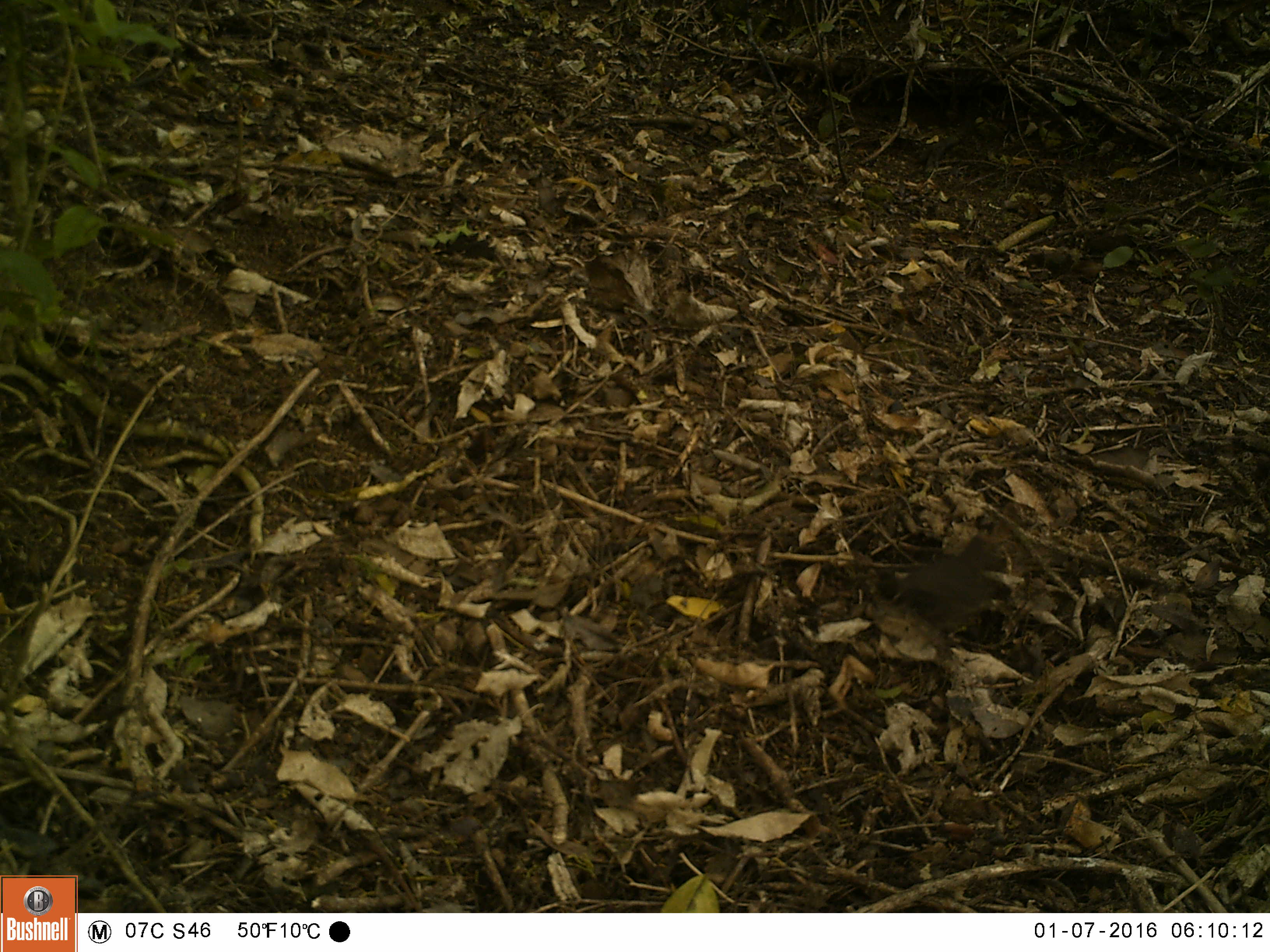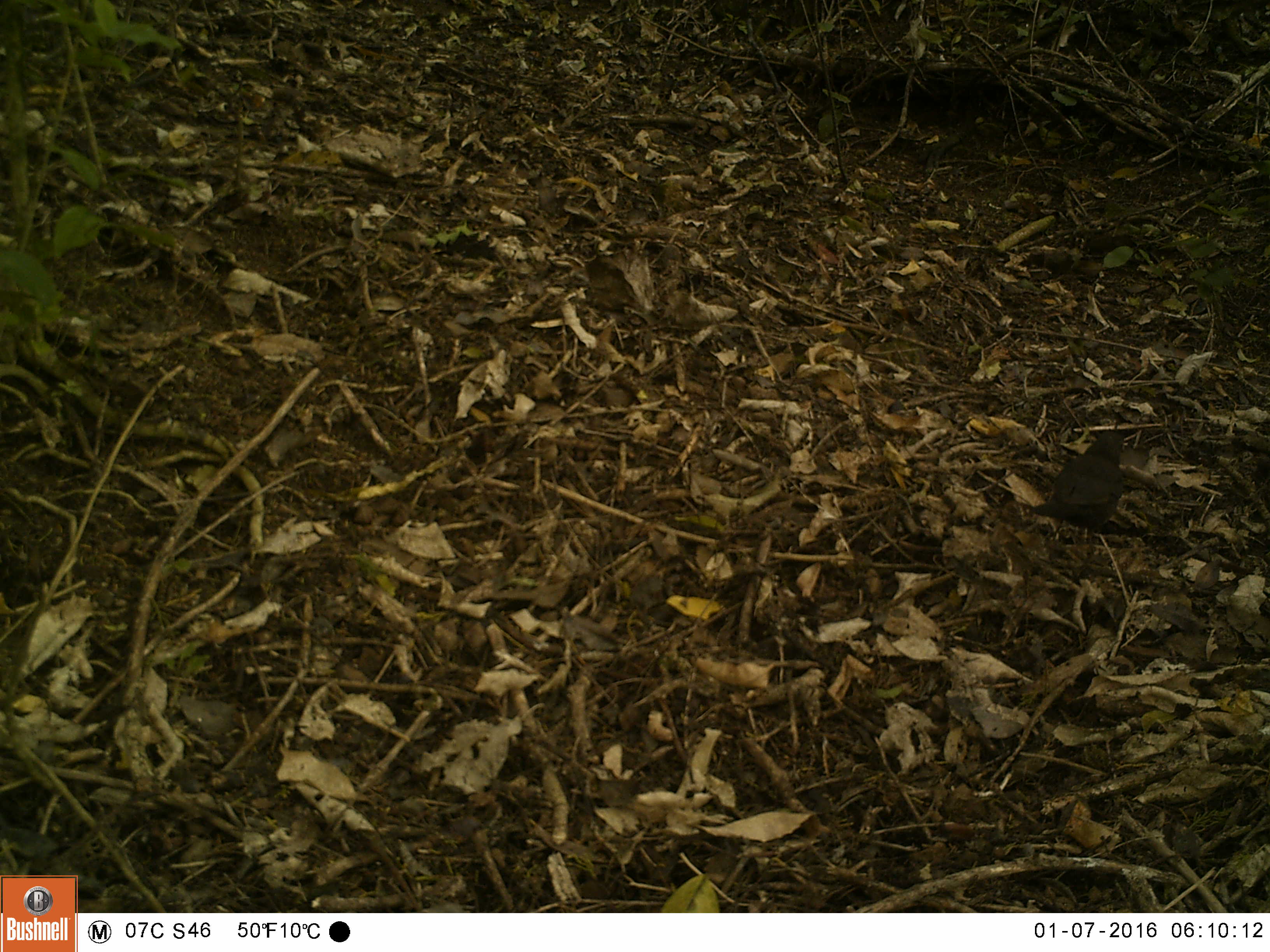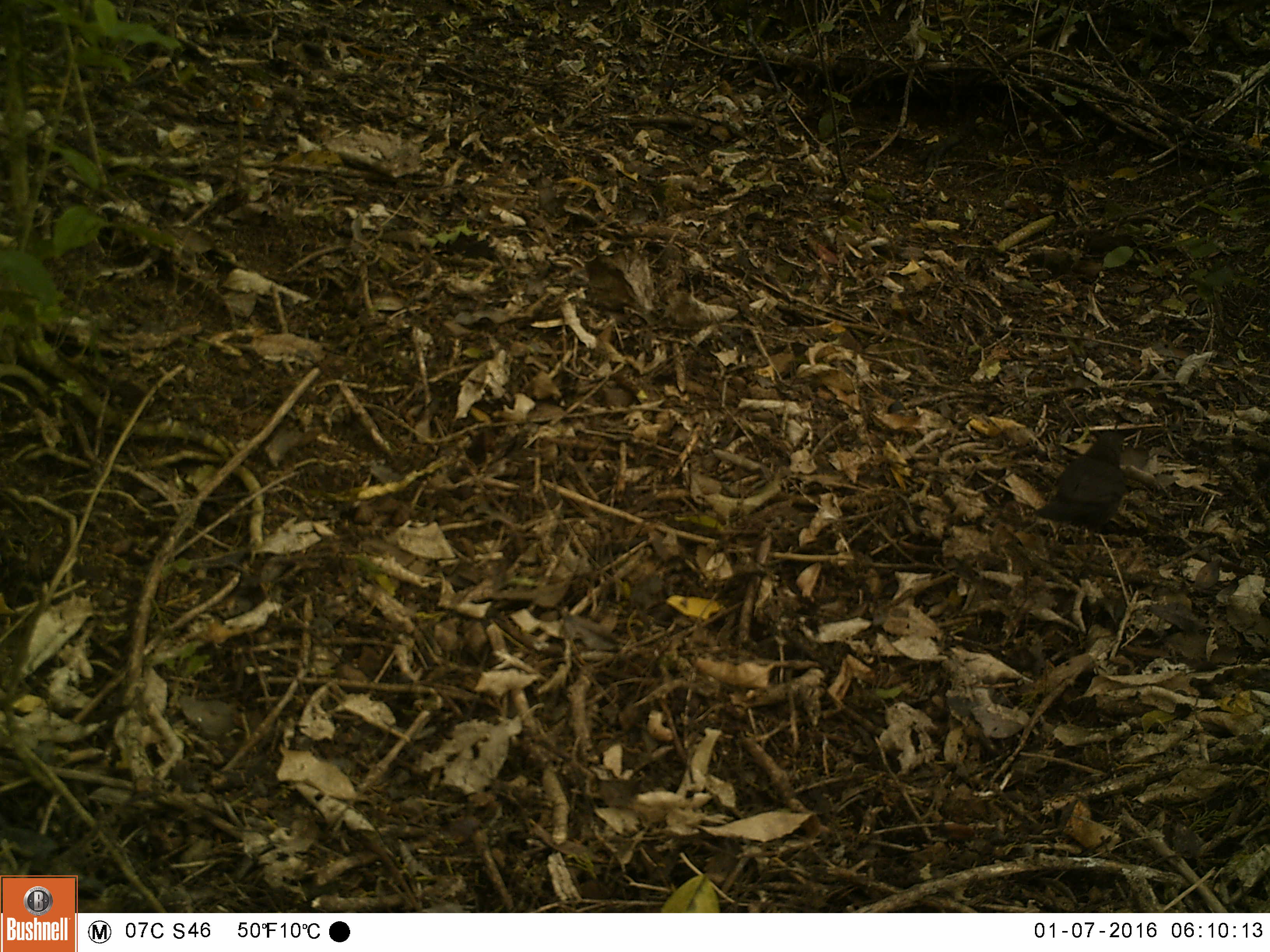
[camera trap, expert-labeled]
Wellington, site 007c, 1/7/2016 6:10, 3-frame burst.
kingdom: Animalia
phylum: Chordata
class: Aves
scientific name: Aves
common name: bird